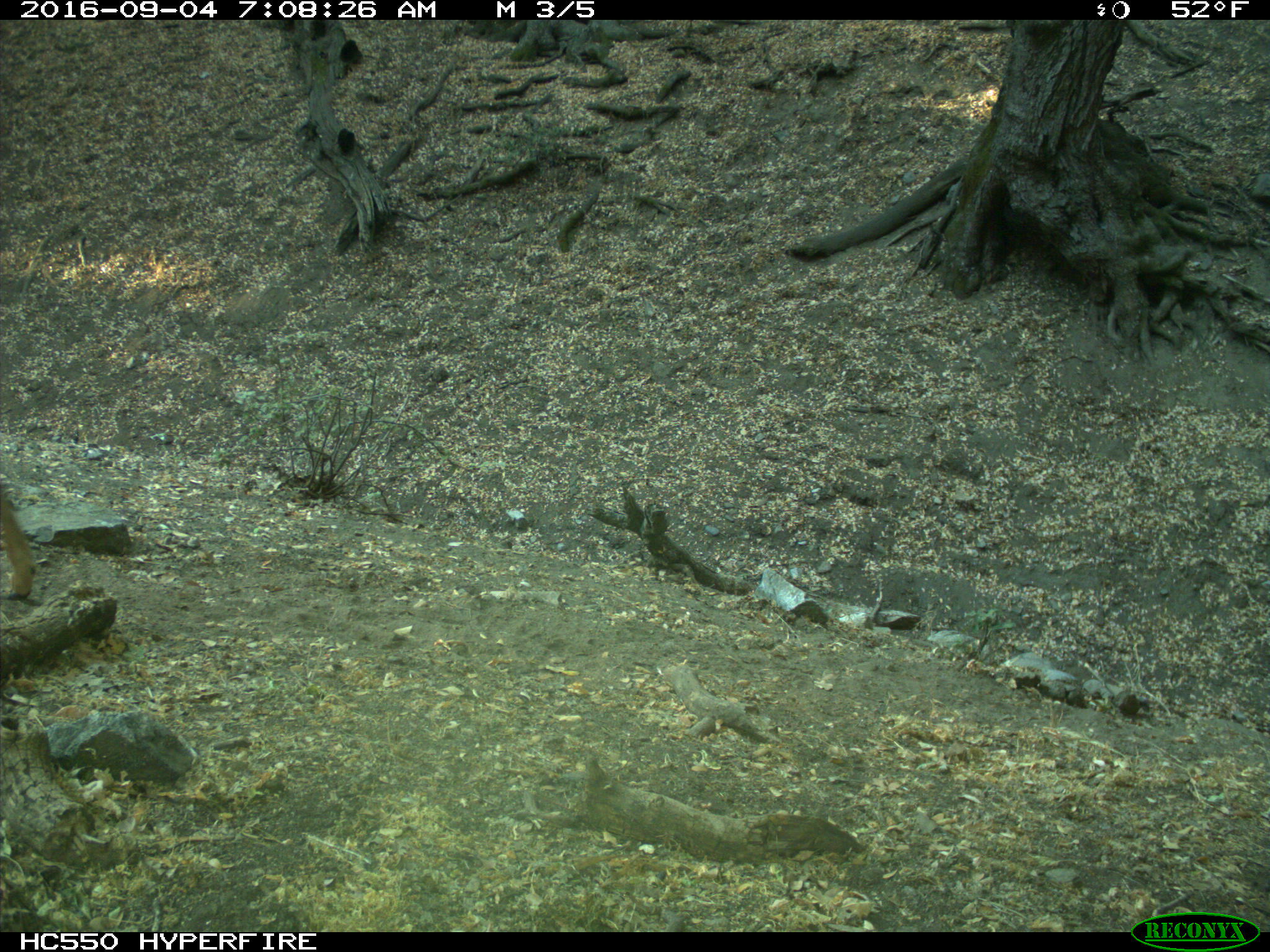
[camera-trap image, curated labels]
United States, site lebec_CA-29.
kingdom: Animalia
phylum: Chordata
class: Mammalia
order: Artiodactyla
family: Cervidae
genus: Odocoileus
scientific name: Odocoileus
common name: deer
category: unidentified deer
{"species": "unidentified deer (deer) (Odocoileus)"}